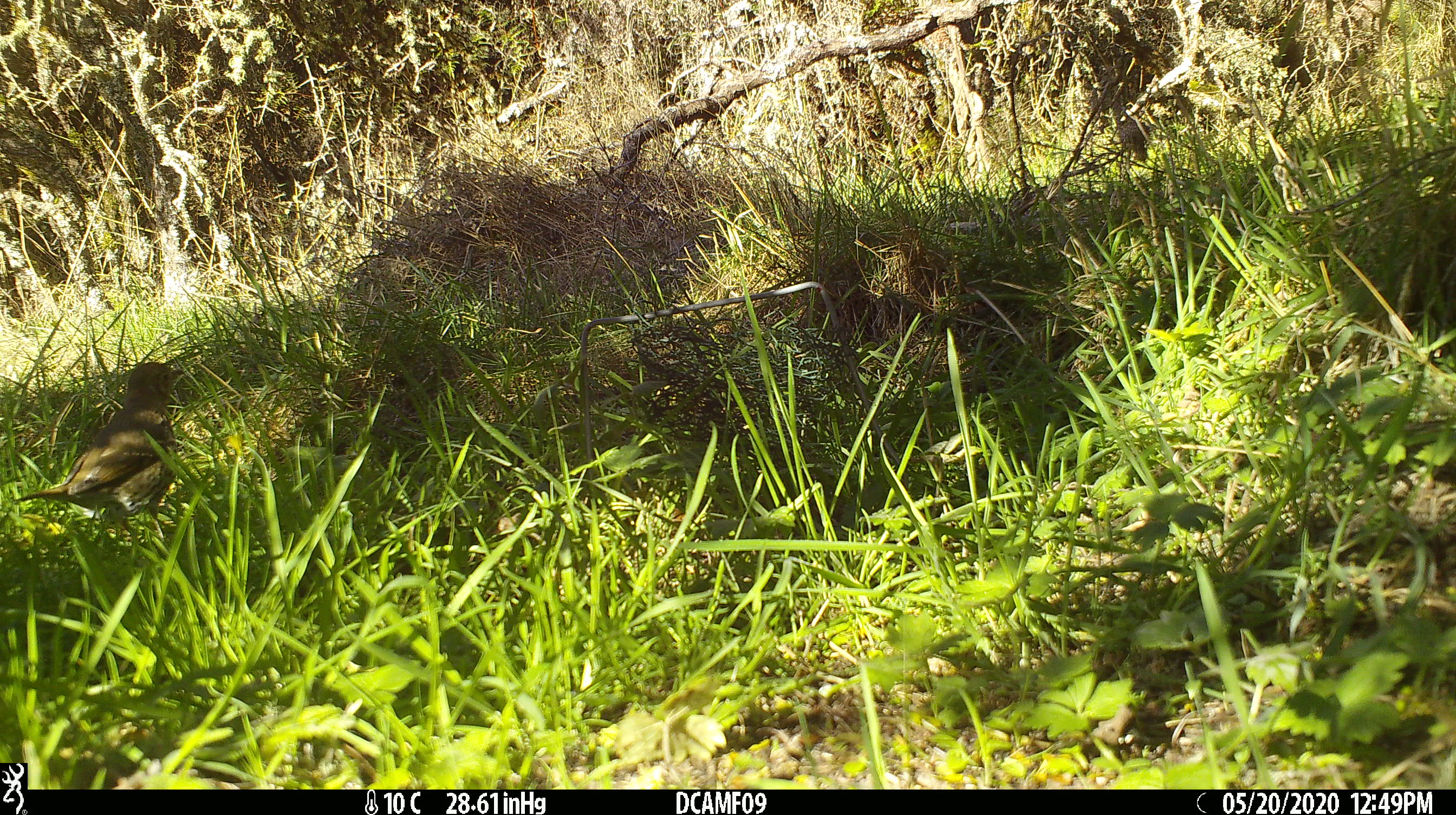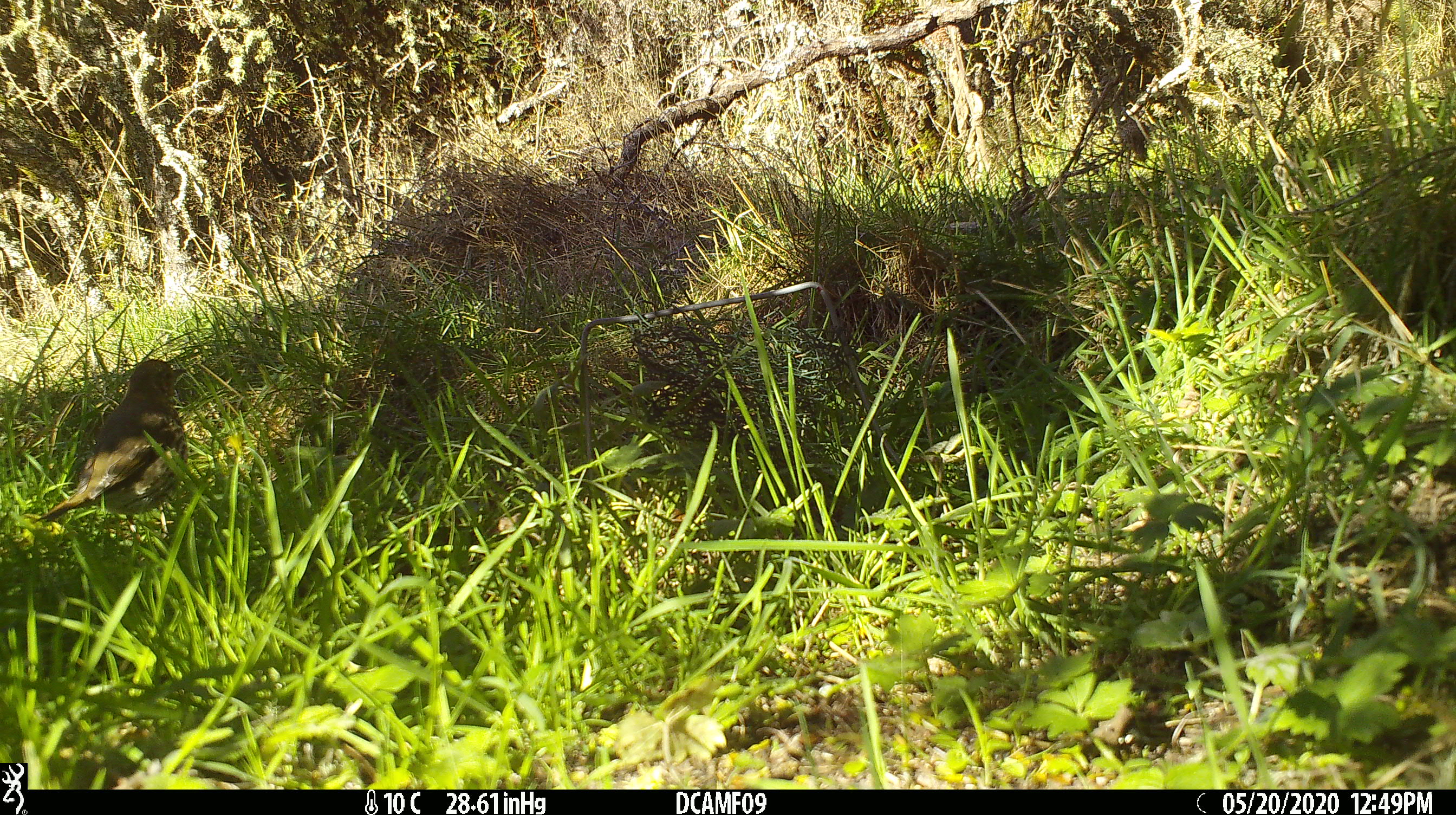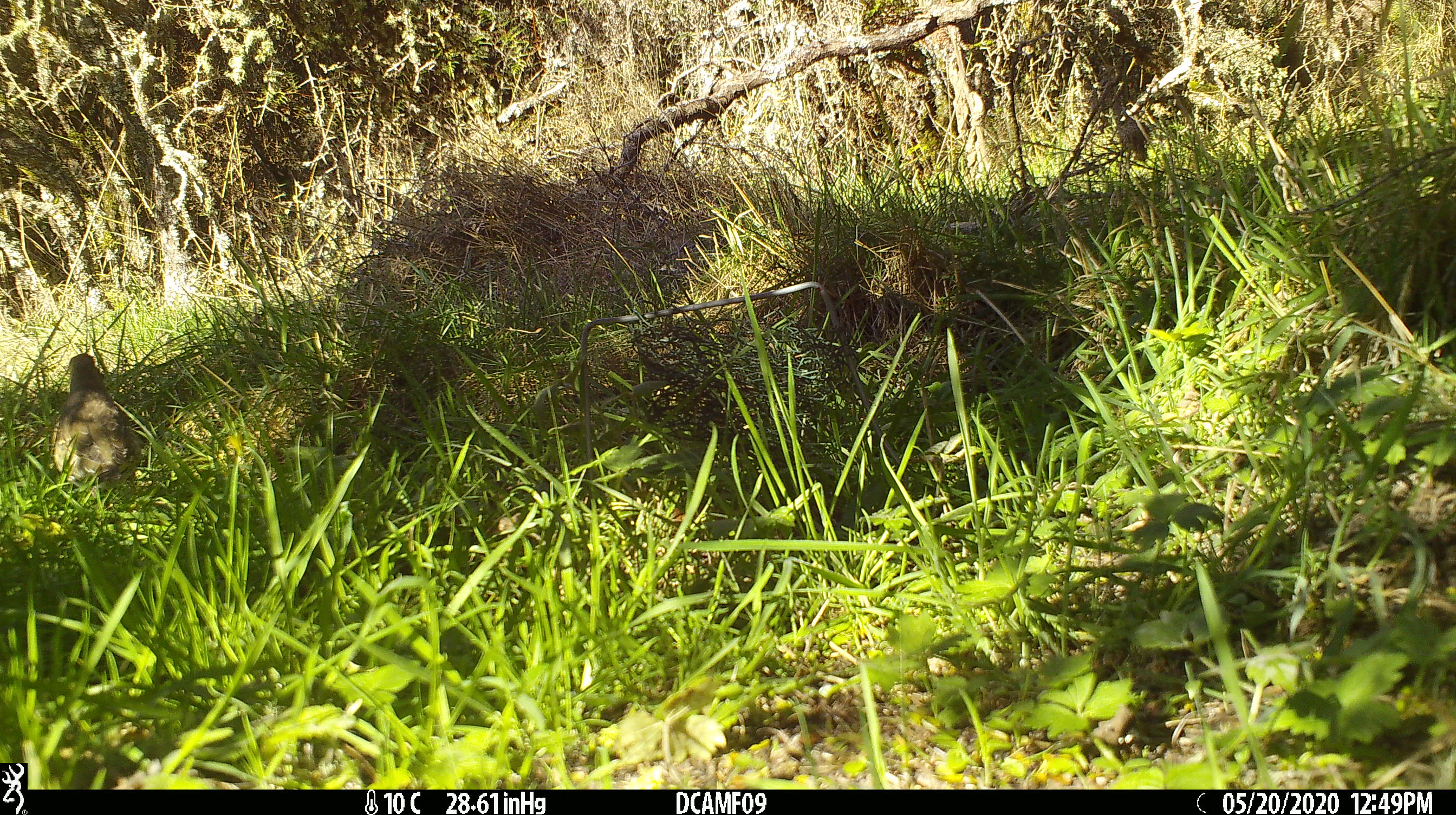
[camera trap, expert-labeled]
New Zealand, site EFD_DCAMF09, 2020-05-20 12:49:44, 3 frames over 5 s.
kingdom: Animalia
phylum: Chordata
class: Aves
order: Passeriformes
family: Turdidae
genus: Turdus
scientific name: Turdus philomelos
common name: song thrush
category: thrush